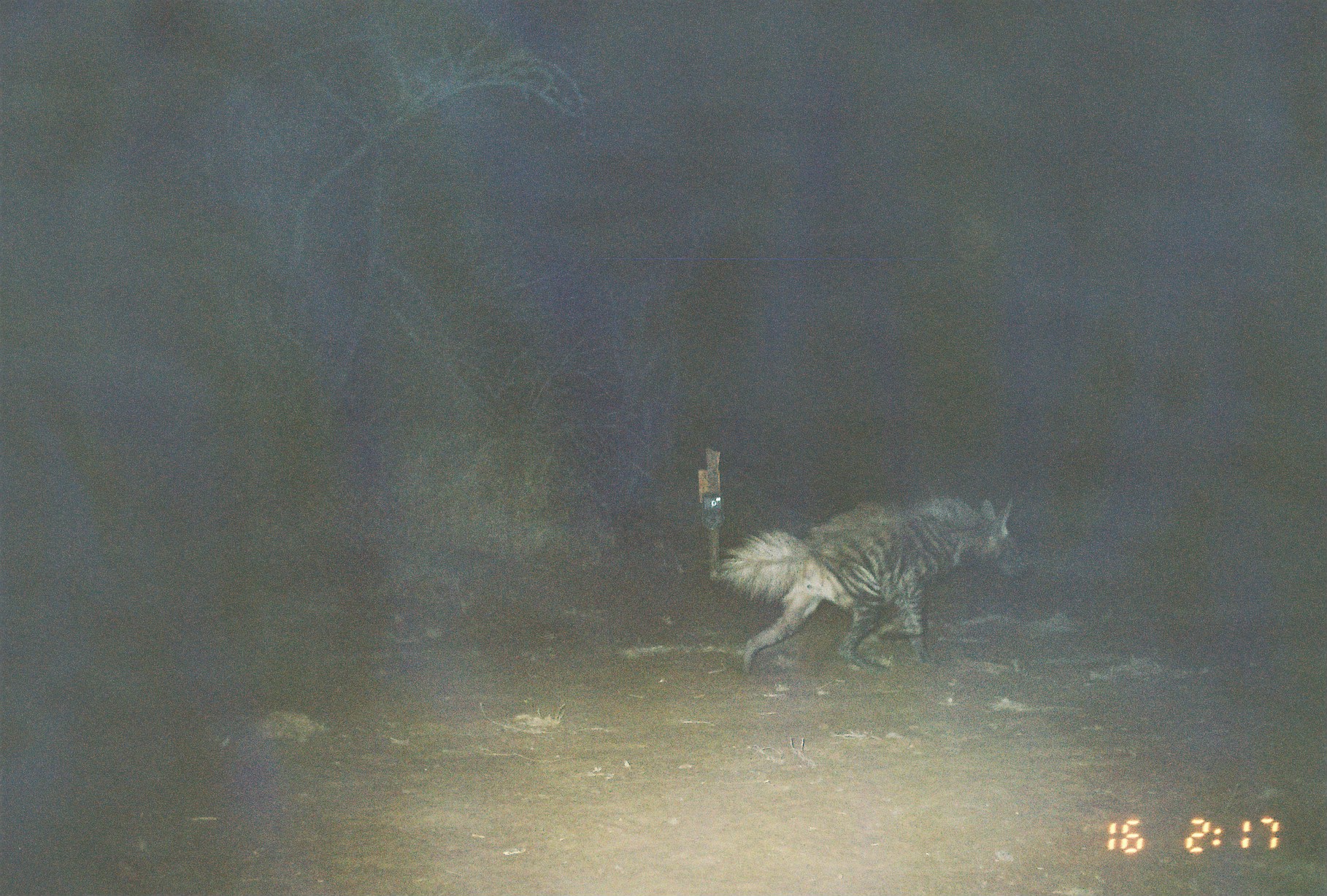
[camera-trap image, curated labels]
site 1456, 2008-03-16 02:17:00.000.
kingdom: Animalia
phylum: Chordata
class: Mammalia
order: Carnivora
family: Hyaenidae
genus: Hyaena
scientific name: Hyaena hyaena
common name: striped hyena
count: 1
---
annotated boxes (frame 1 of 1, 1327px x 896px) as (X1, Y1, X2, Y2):
hyaena hyaena: (707, 492, 1030, 677)